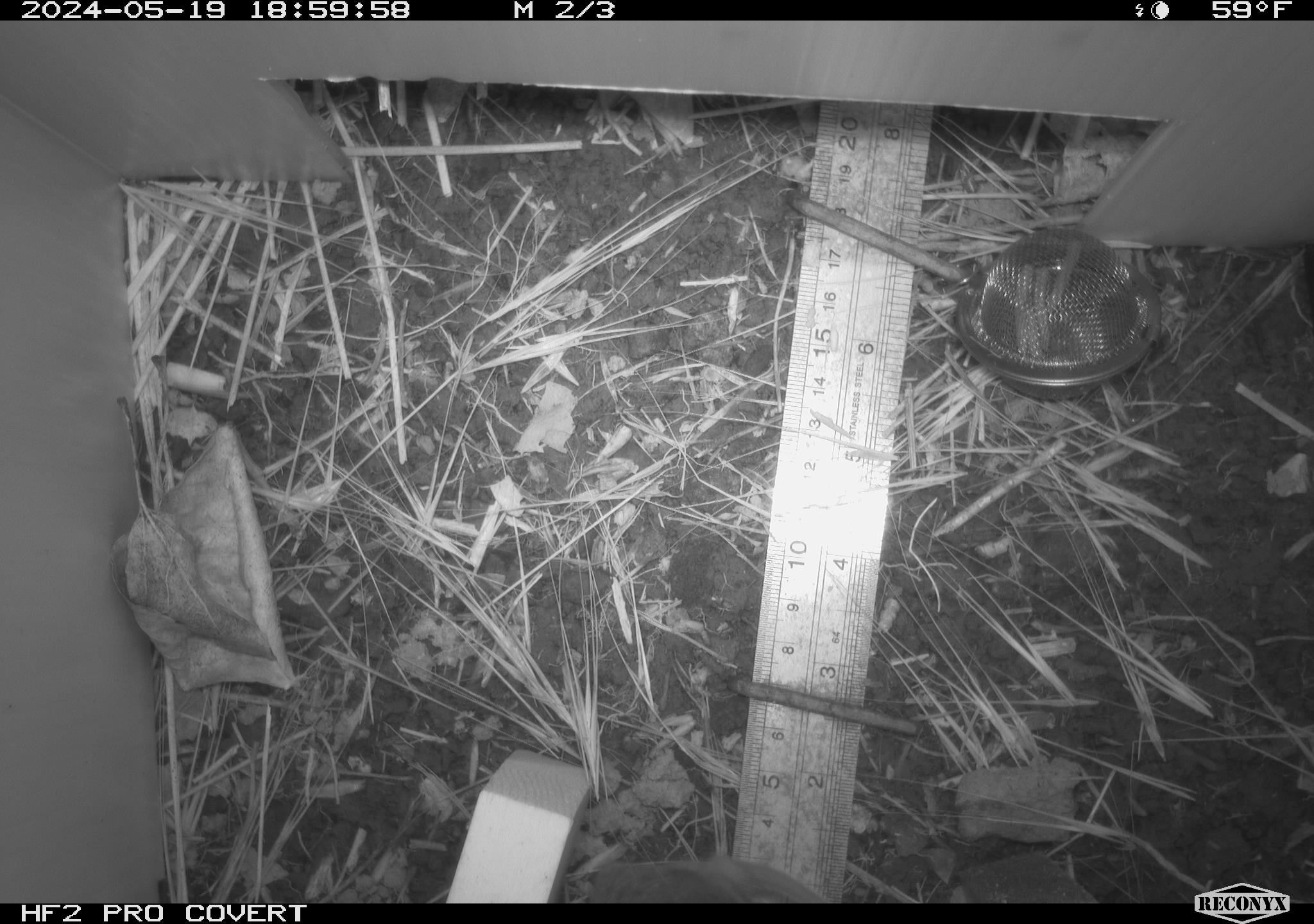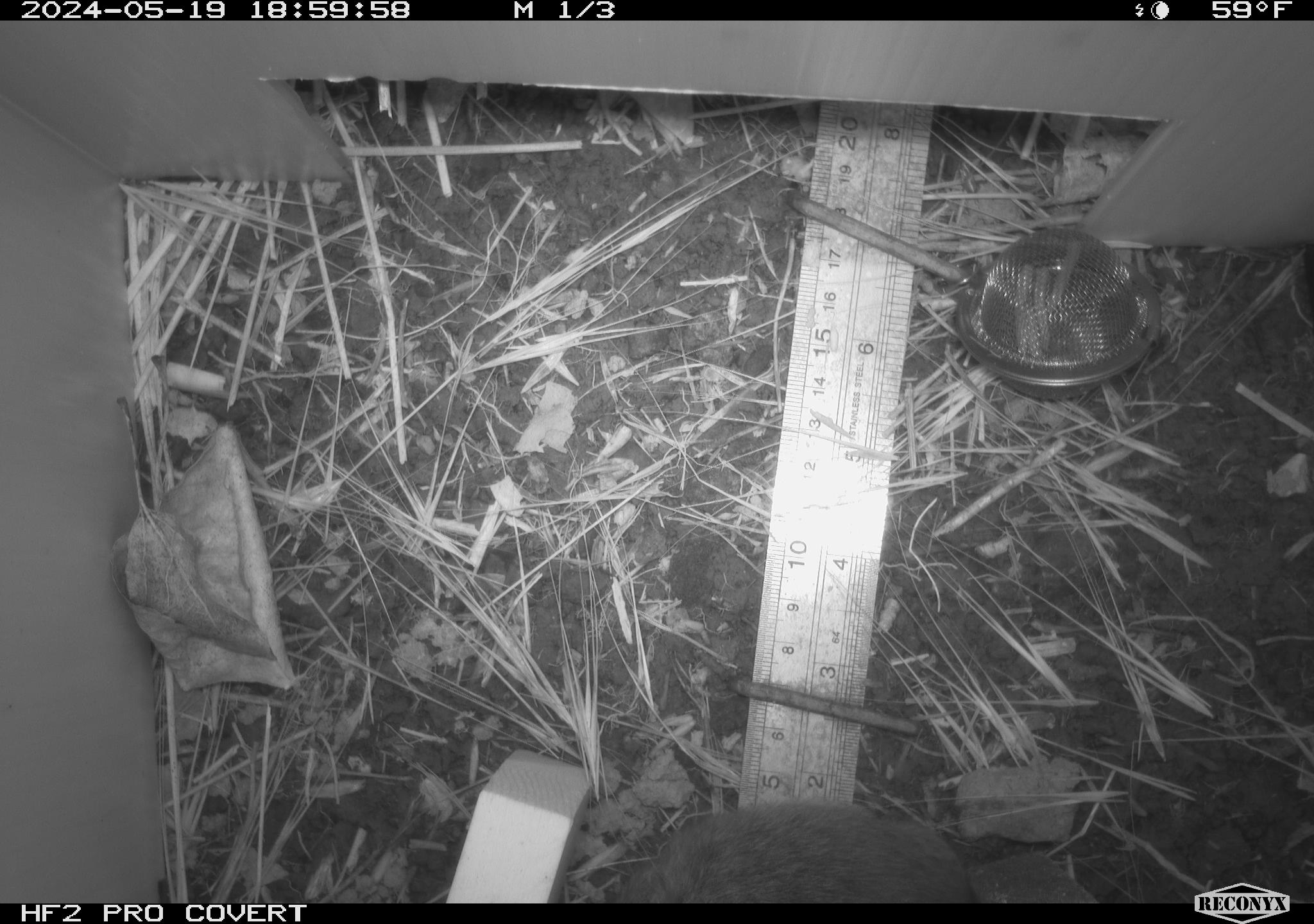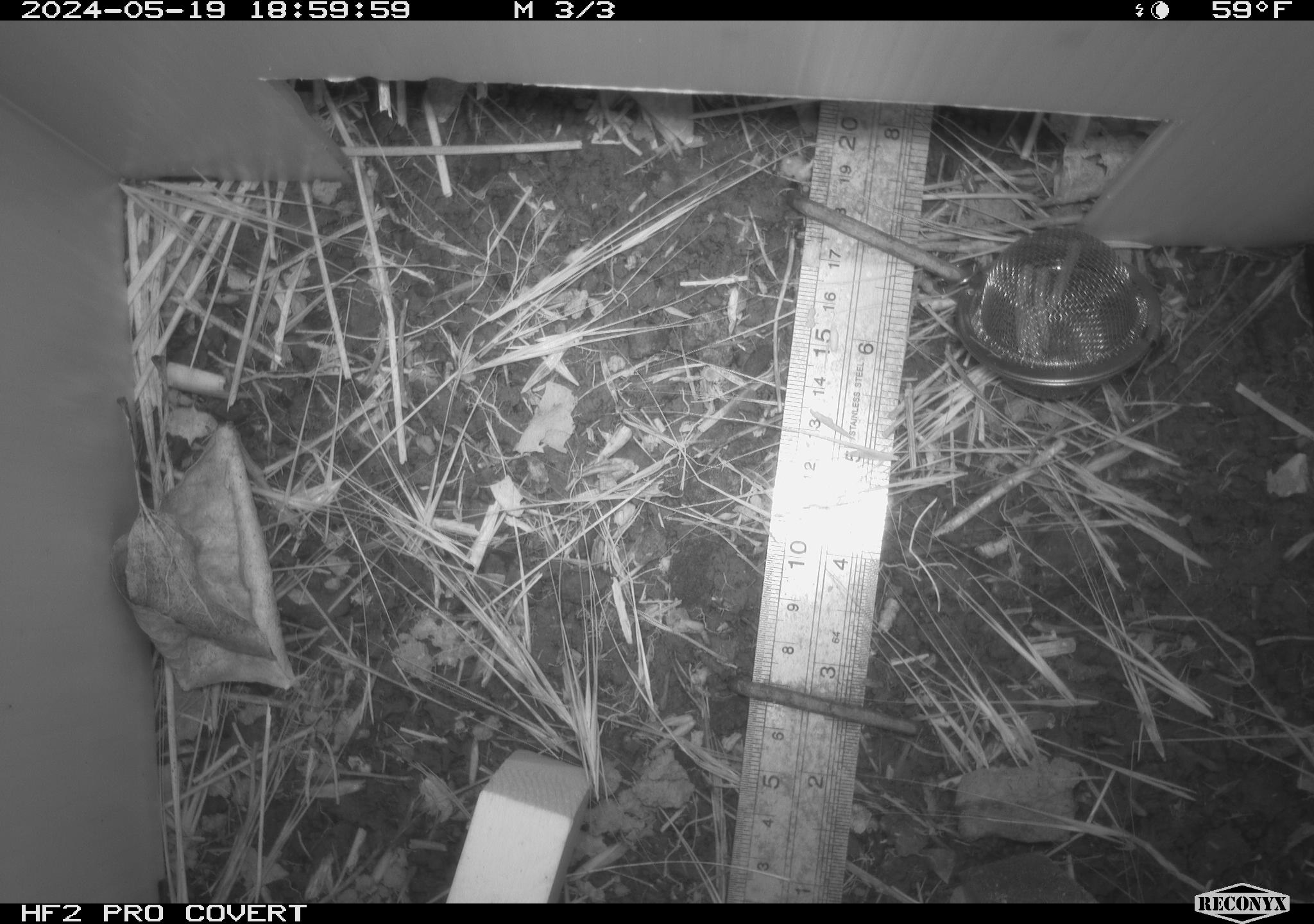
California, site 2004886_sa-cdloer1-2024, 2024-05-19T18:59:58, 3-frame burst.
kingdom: Animalia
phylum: Chordata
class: Mammalia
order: Rodentia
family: Cricetidae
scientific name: Arvicolinae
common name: voles, lemmings, and muskrats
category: arvicolinae subfamily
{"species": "arvicolinae subfamily (voles, lemmings, and muskrats) (Arvicolinae)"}